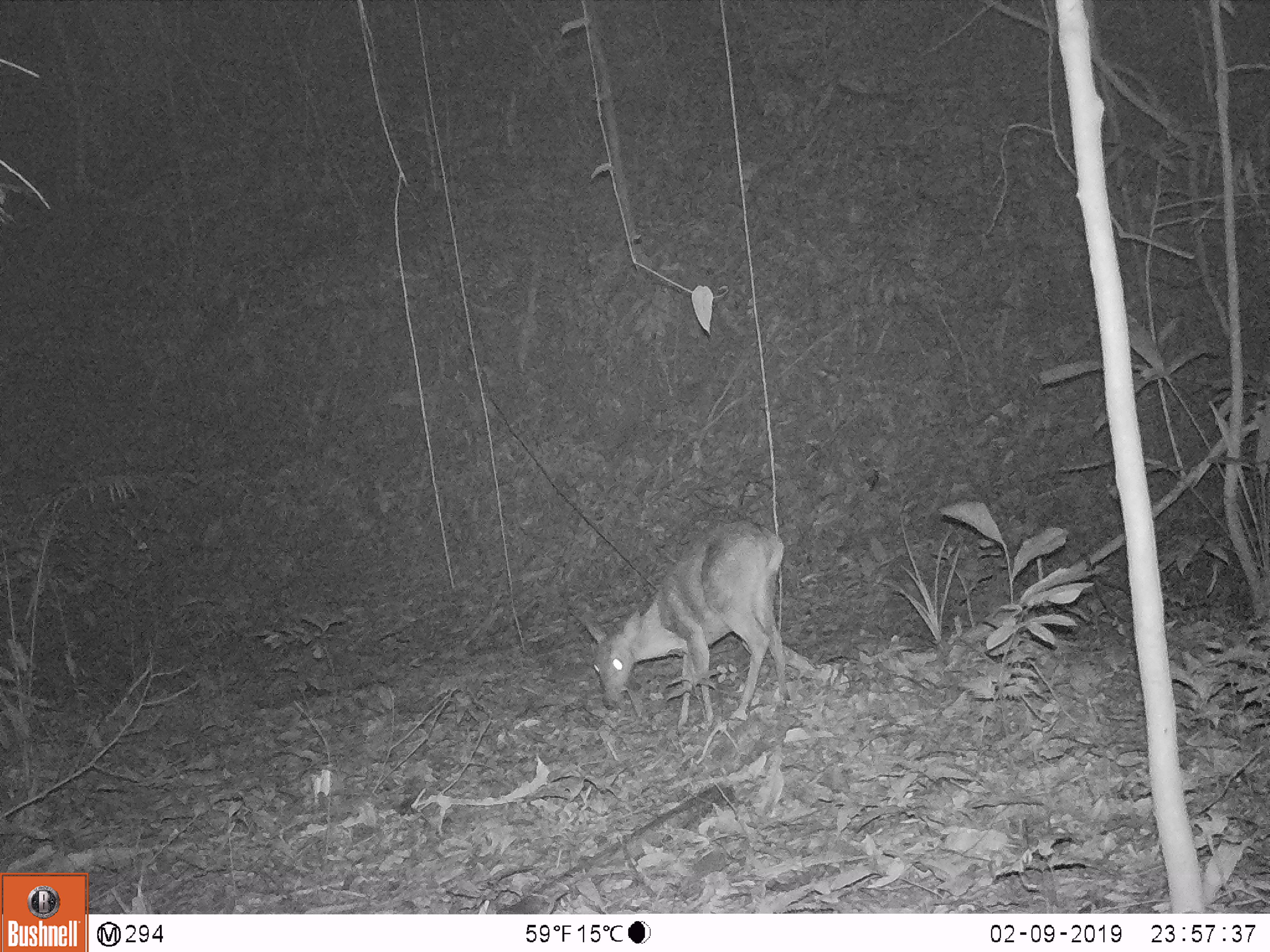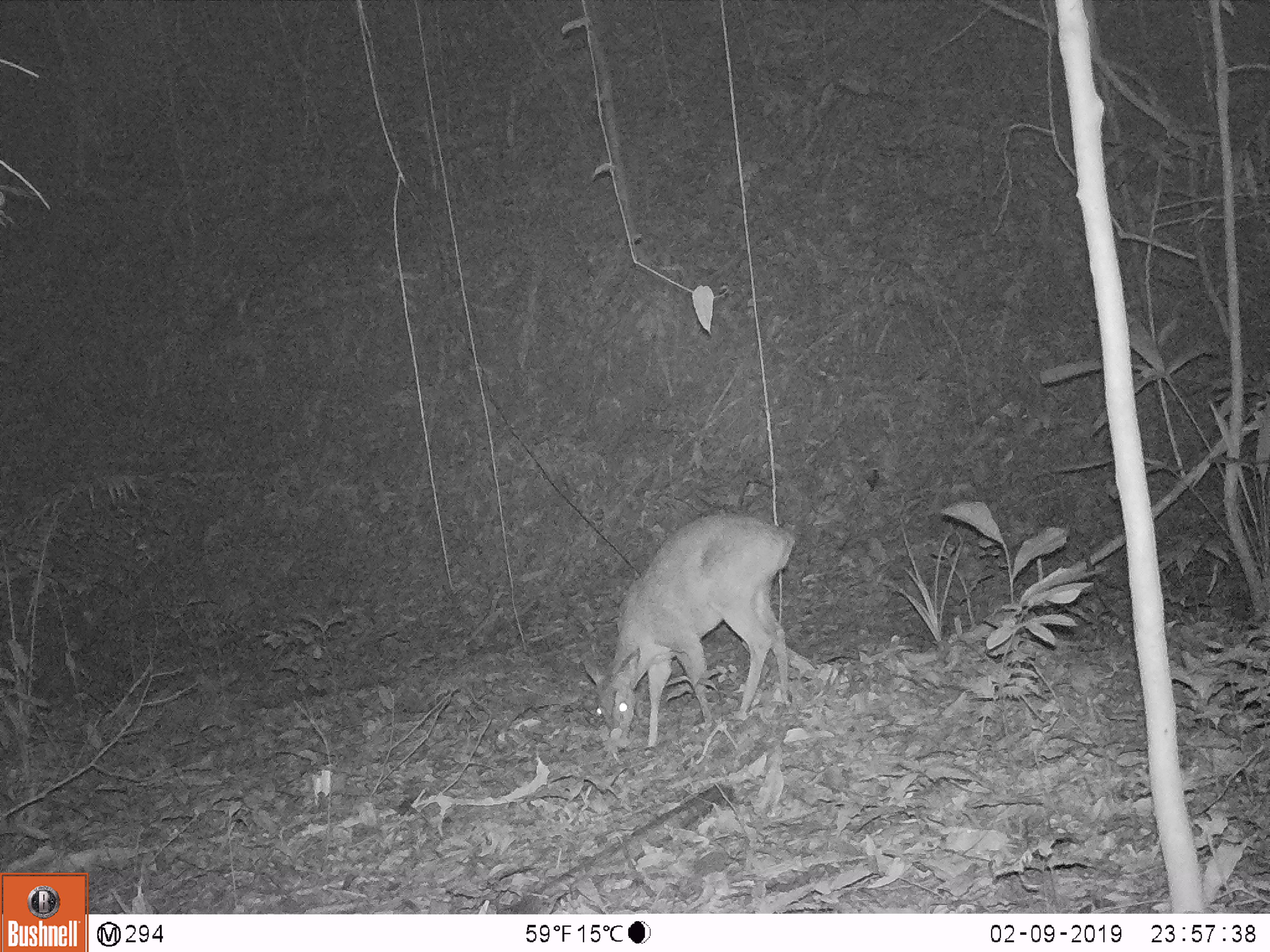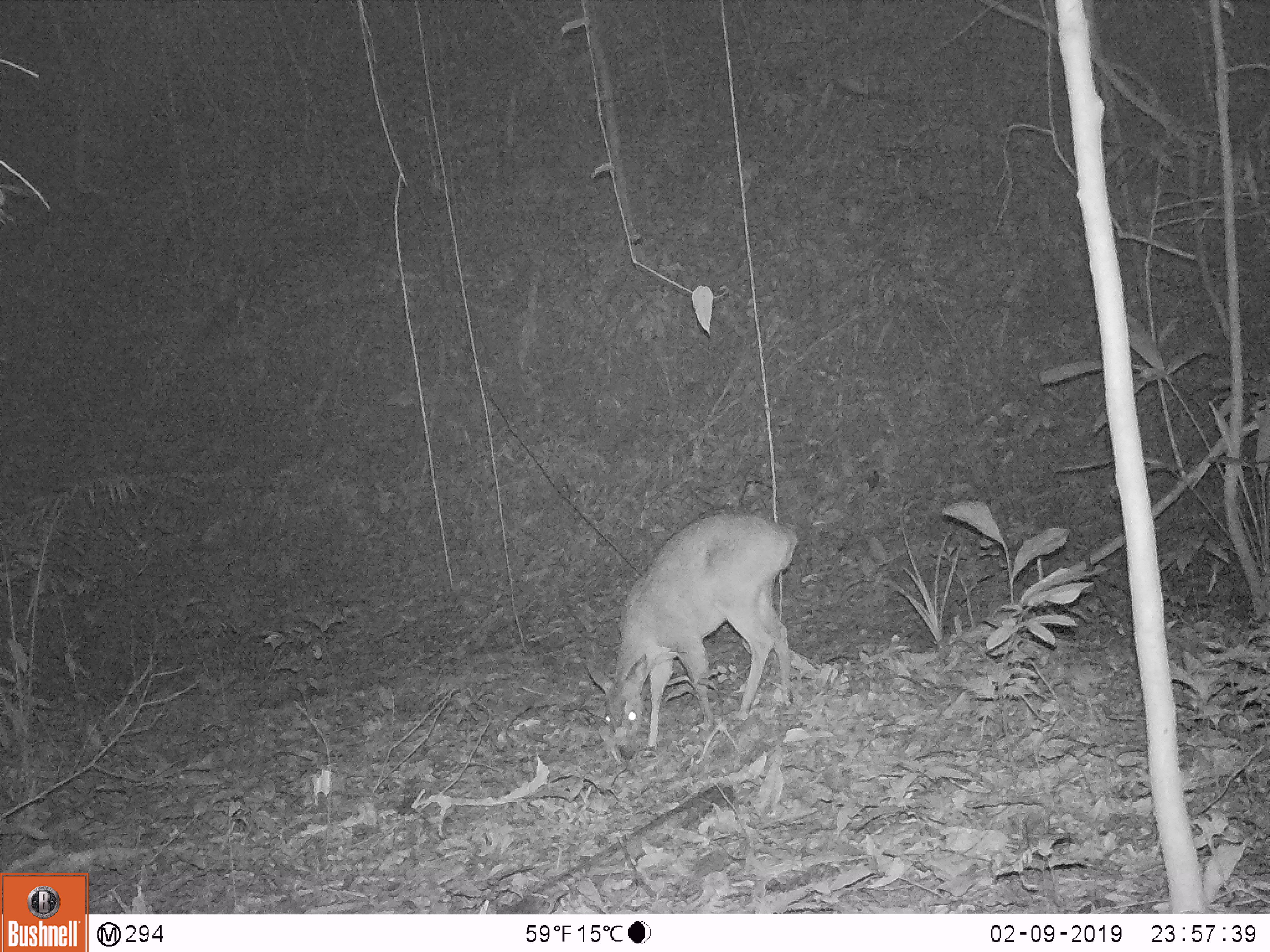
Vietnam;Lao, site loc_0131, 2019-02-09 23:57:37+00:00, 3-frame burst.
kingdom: Animalia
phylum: Chordata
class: Mammalia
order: Artiodactyla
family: Cervidae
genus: Muntiacus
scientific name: Muntiacus vuquangensis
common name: large-antlered muntjac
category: large antlered muntjac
Large antlered muntjac (large-antlered muntjac) (Muntiacus vuquangensis). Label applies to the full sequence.